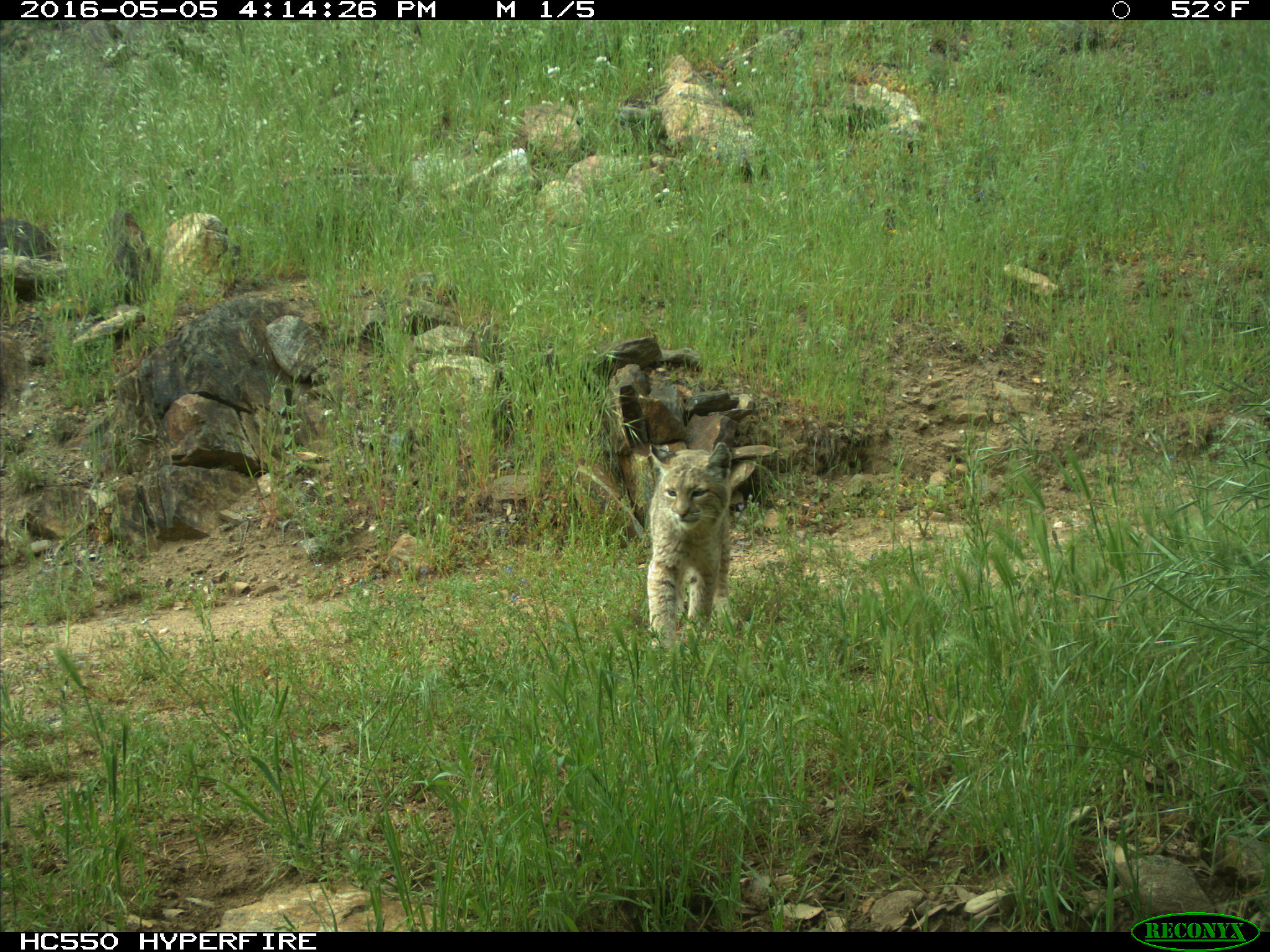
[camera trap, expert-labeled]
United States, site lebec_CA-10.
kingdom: Animalia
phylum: Chordata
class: Mammalia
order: Carnivora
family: Felidae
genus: Lynx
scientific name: Lynx rufus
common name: bobcat